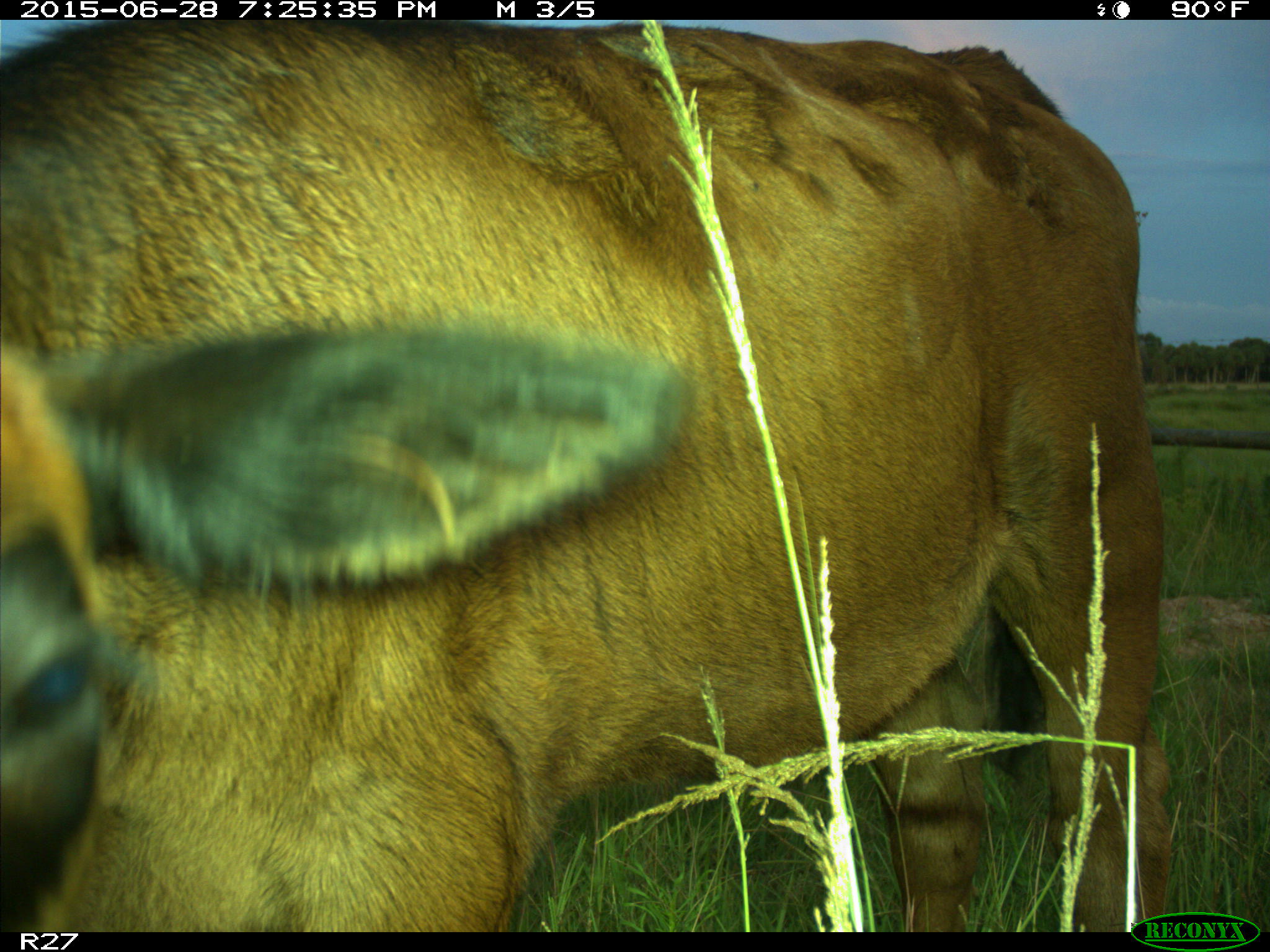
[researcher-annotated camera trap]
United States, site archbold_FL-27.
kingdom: Animalia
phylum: Chordata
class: Mammalia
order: Artiodactyla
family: Bovidae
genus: Bos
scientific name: Bos taurus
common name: domestic cow